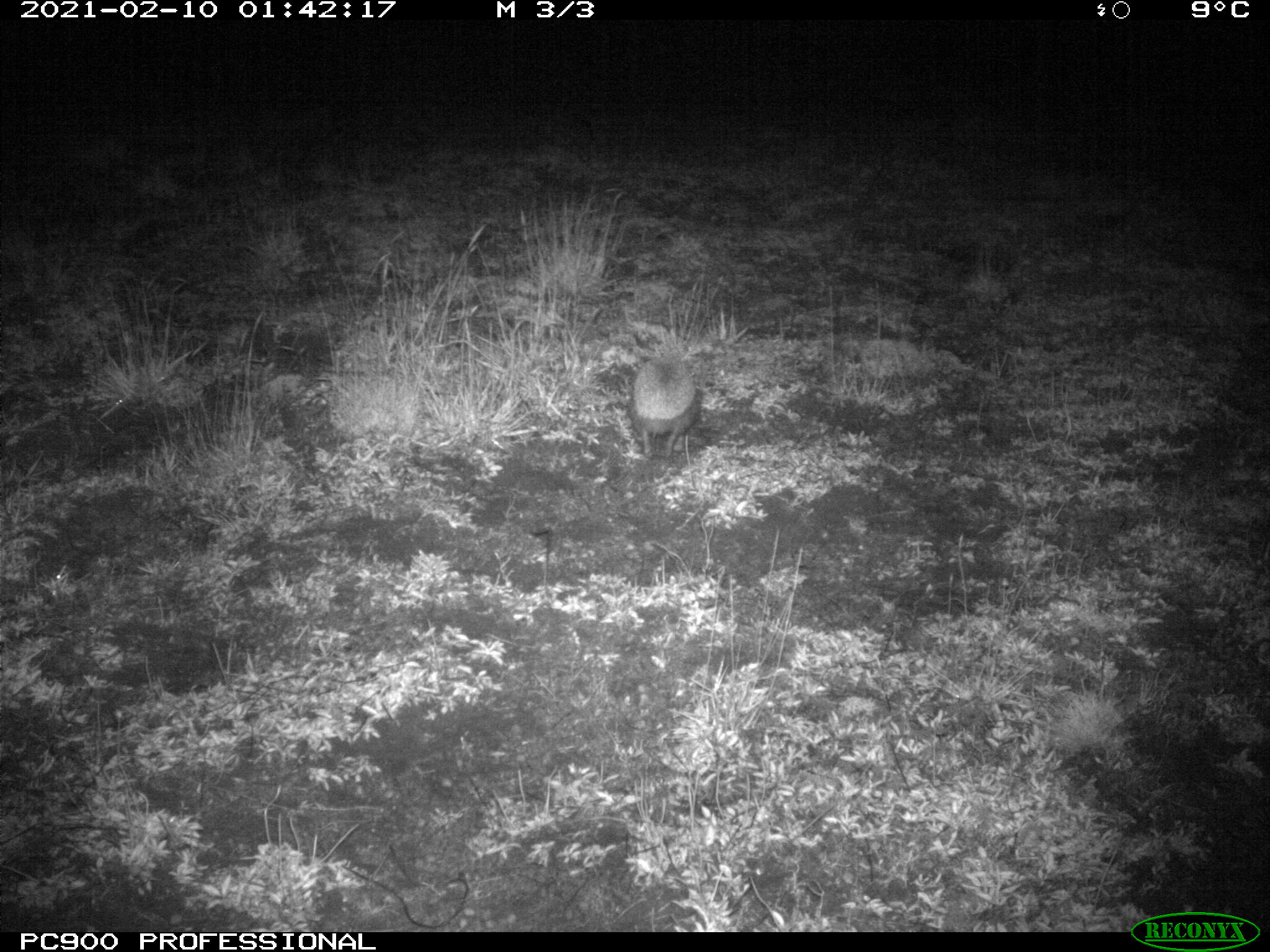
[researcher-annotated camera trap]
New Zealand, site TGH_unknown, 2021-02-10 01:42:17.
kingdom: Animalia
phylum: Chordata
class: Mammalia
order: Eulipotyphla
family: Erinaceidae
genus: Erinaceus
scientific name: Erinaceus europaeus europaeus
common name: european hedgehog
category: hedgehog